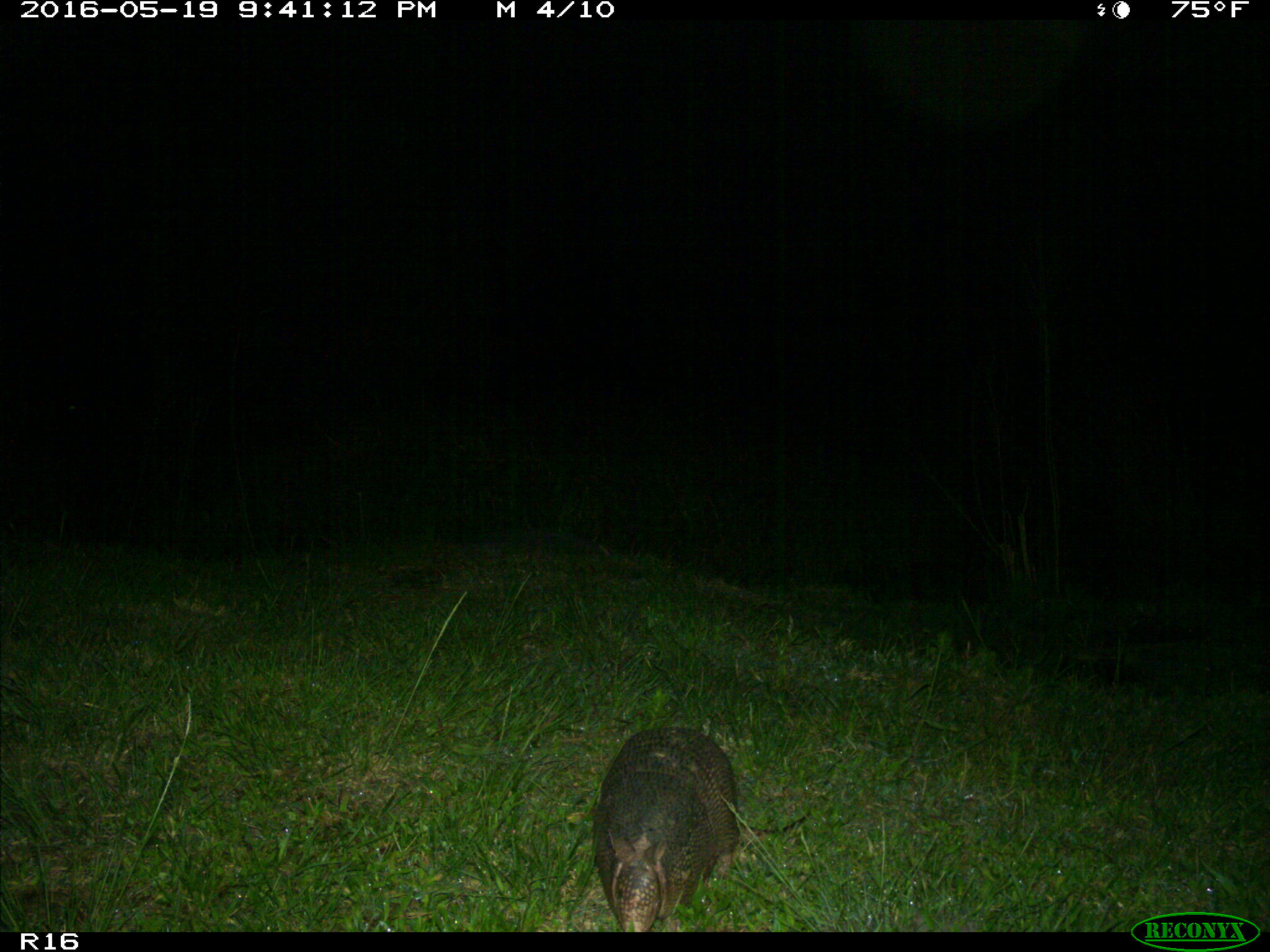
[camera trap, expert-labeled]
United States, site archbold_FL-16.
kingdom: Animalia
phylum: Chordata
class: Mammalia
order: Cingulata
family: Dasypodidae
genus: Dasypus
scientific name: Dasypus novemcinctus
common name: nine-banded armadillo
Dasypus novemcinctus (nine-banded armadillo).